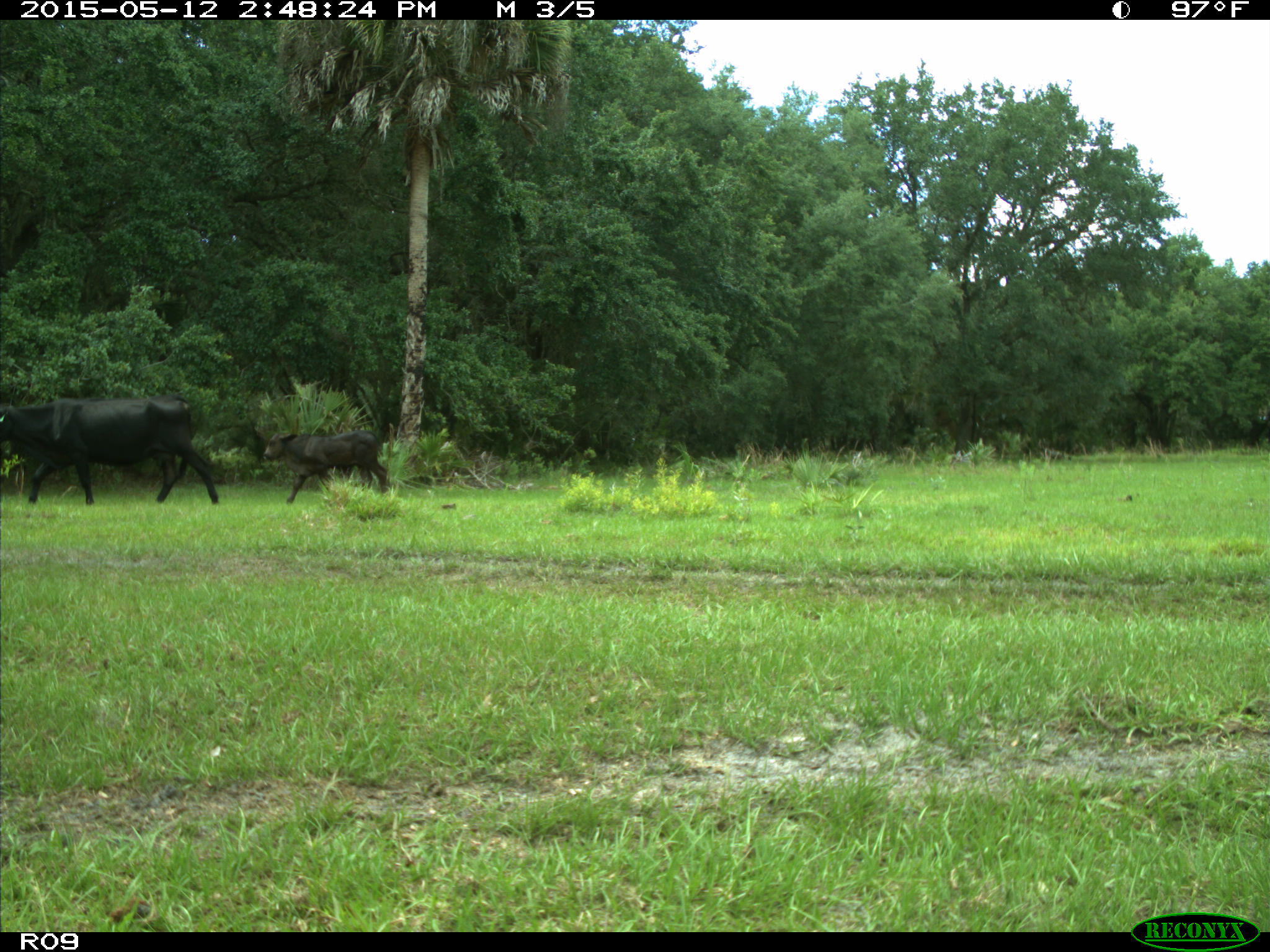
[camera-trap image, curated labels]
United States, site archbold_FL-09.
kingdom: Animalia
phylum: Chordata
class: Mammalia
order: Artiodactyla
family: Bovidae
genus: Bos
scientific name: Bos taurus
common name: domestic cow